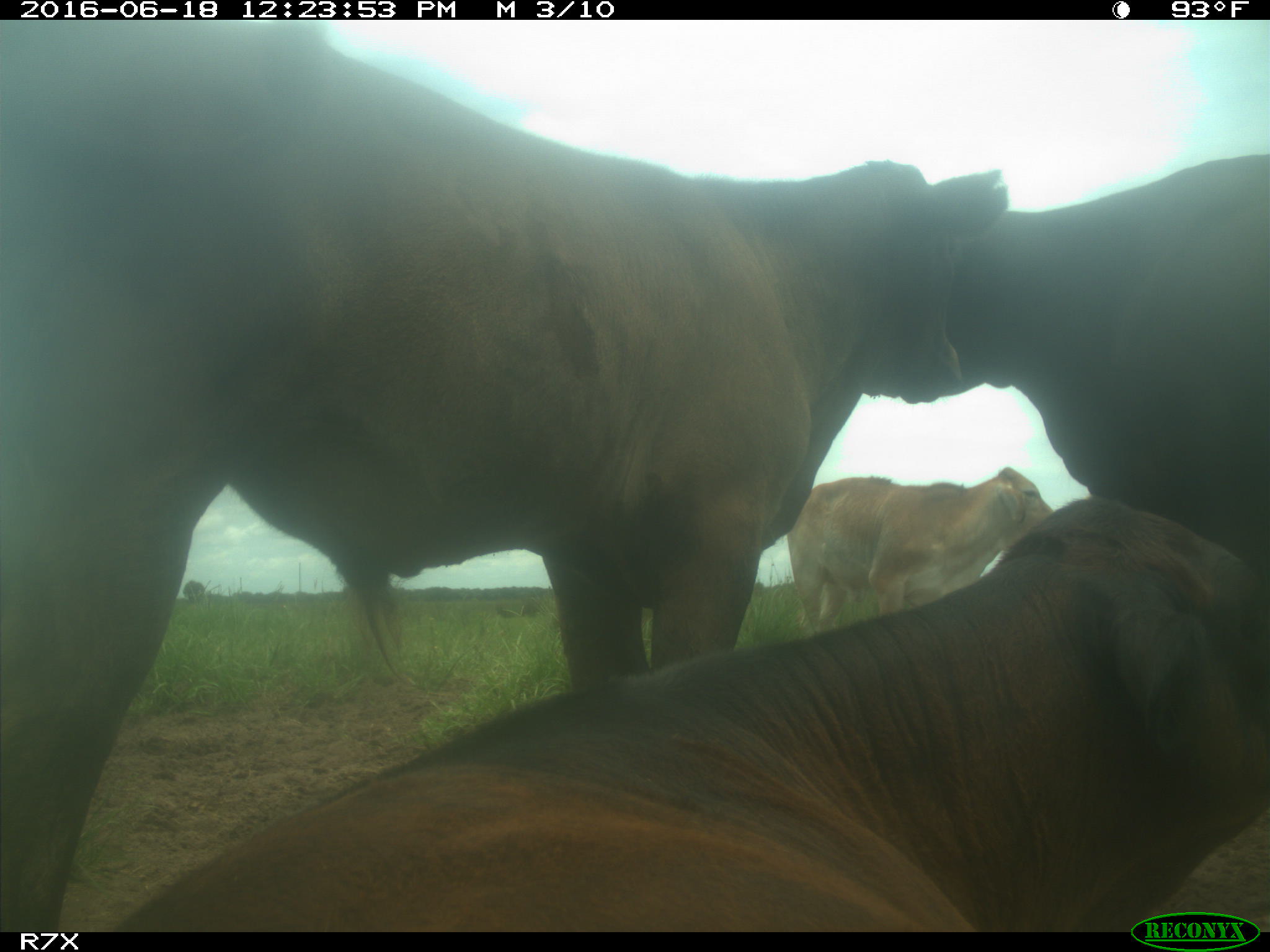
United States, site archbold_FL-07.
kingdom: Animalia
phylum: Chordata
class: Mammalia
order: Artiodactyla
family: Bovidae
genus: Bos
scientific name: Bos taurus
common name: domestic cow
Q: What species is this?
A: Bos taurus (domestic cow).